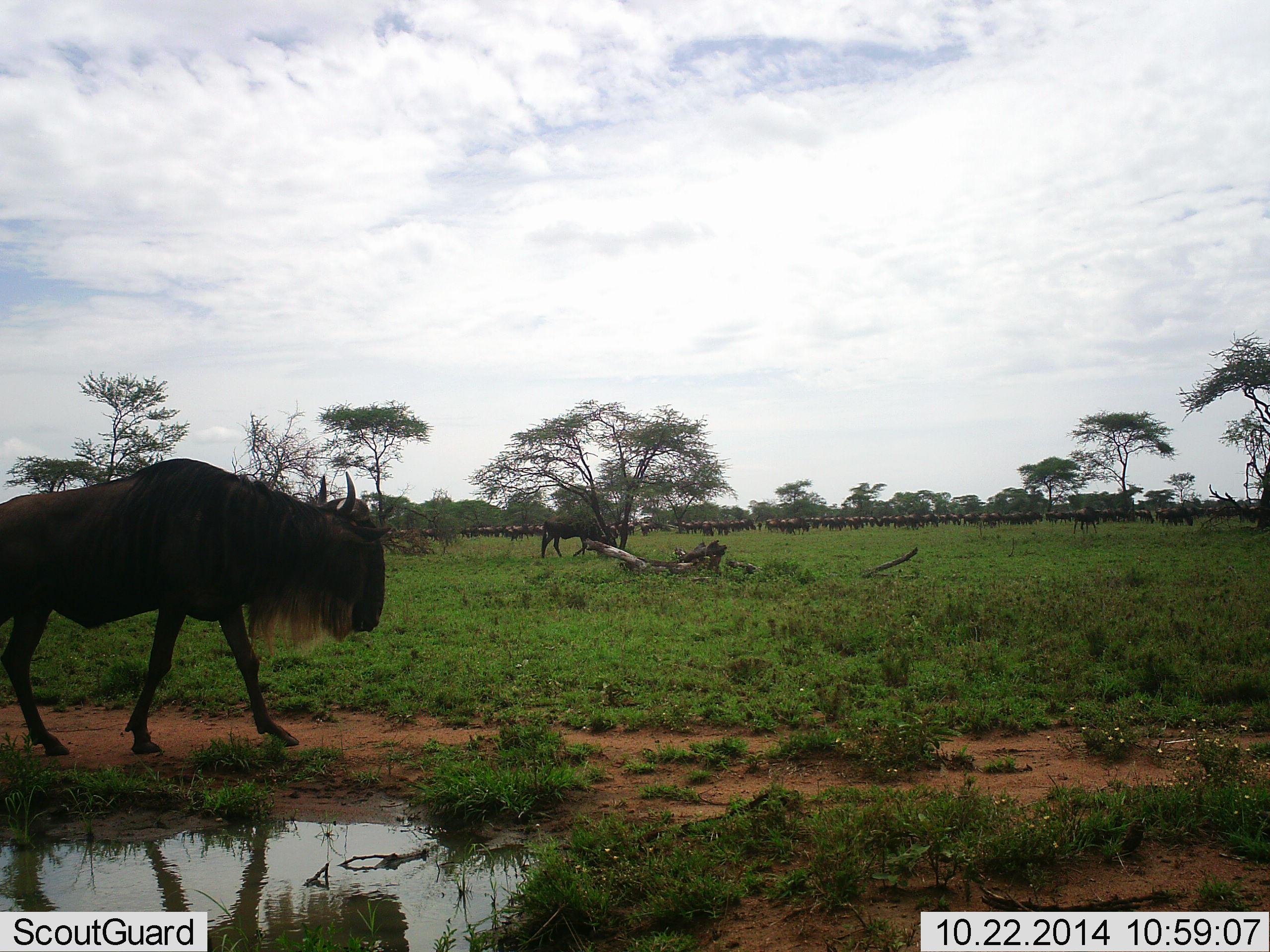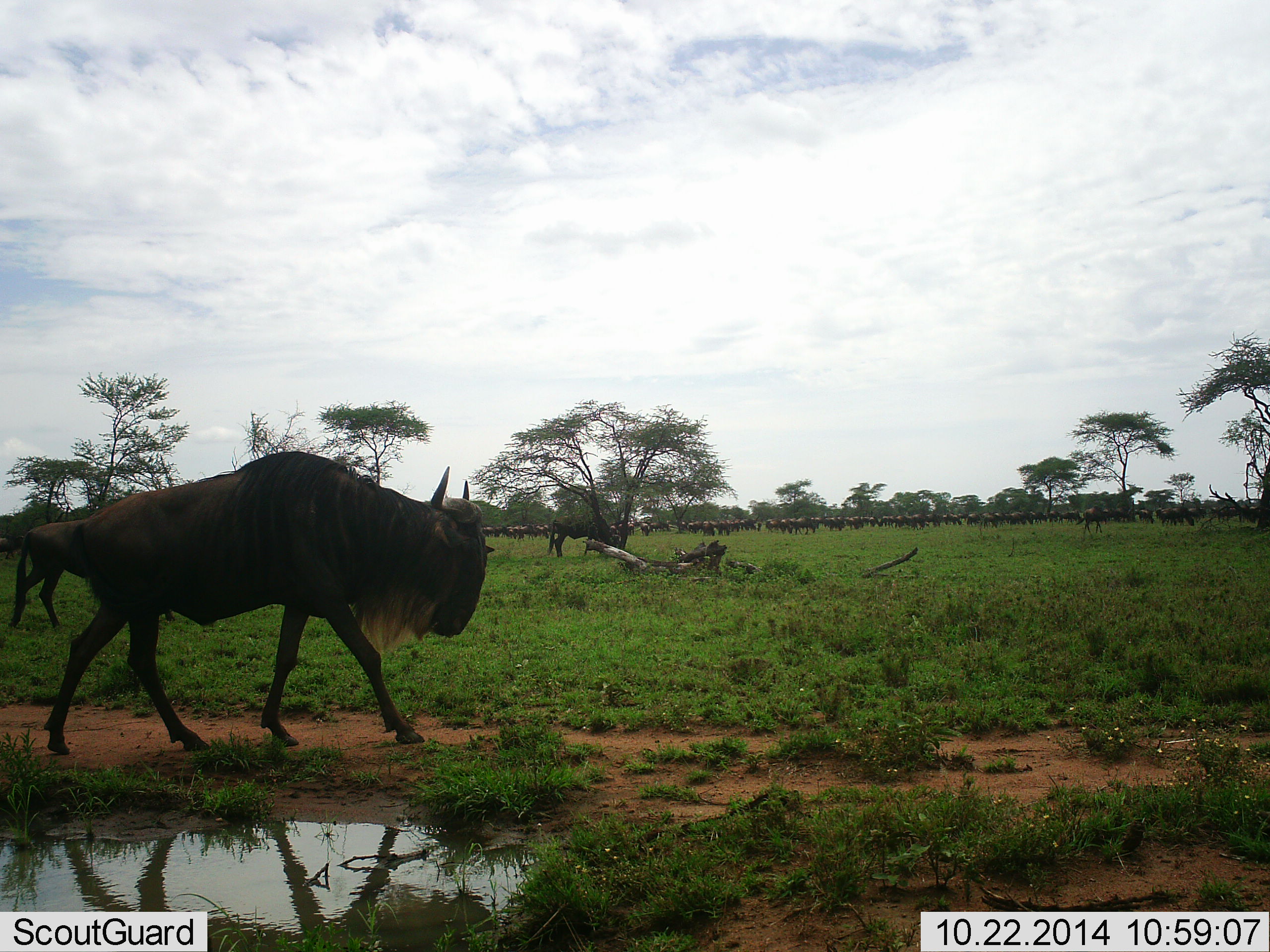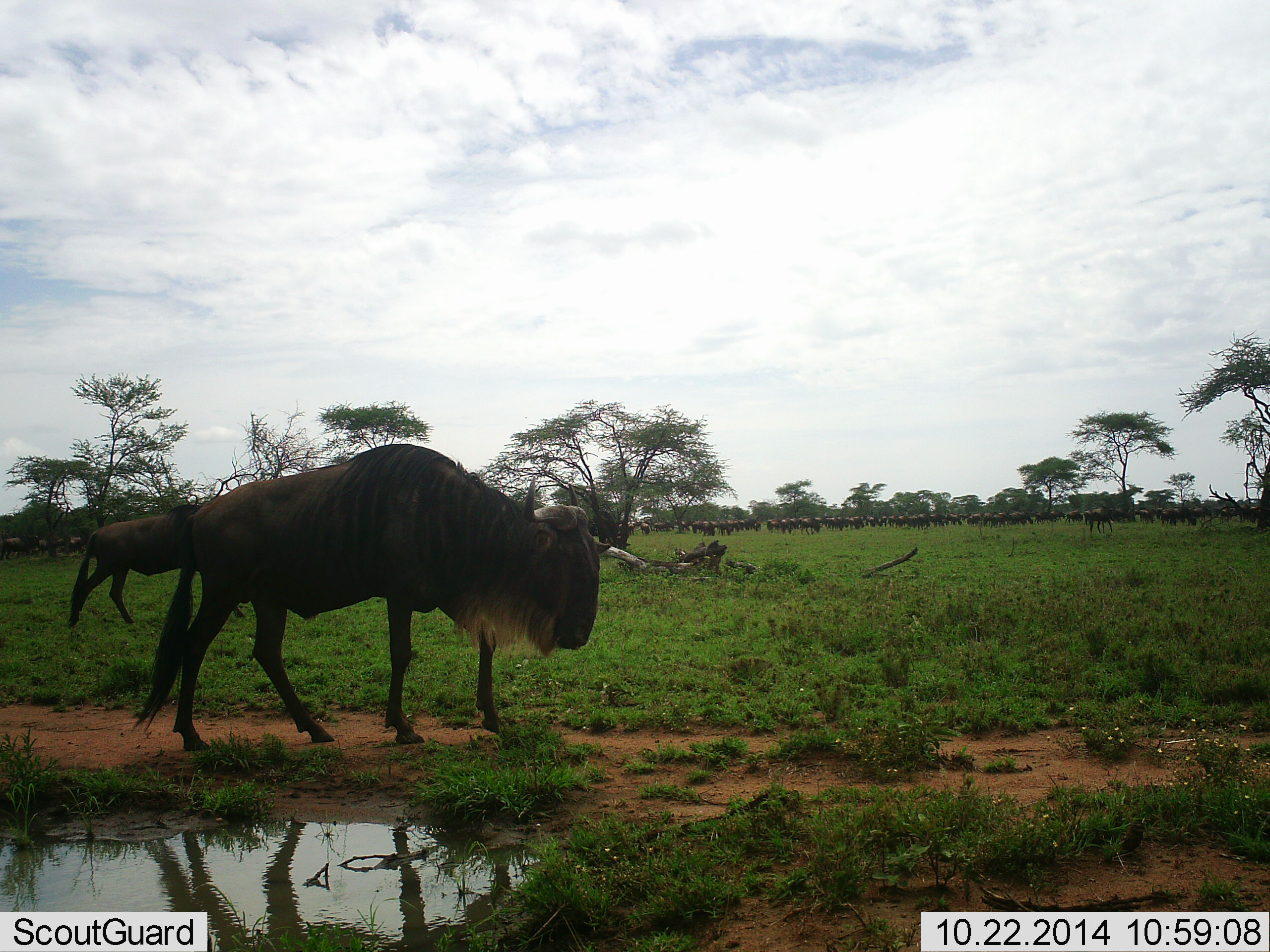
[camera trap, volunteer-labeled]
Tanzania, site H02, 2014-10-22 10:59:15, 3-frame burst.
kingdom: Animalia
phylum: Chordata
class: Mammalia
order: Artiodactyla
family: Bovidae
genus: Connochaetes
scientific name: Connochaetes taurinus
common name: blue wildebeest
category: wildebeest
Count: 51+.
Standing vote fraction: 30%.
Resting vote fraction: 0%.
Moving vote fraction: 100%.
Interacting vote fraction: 0%.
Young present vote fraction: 0%.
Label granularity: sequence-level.